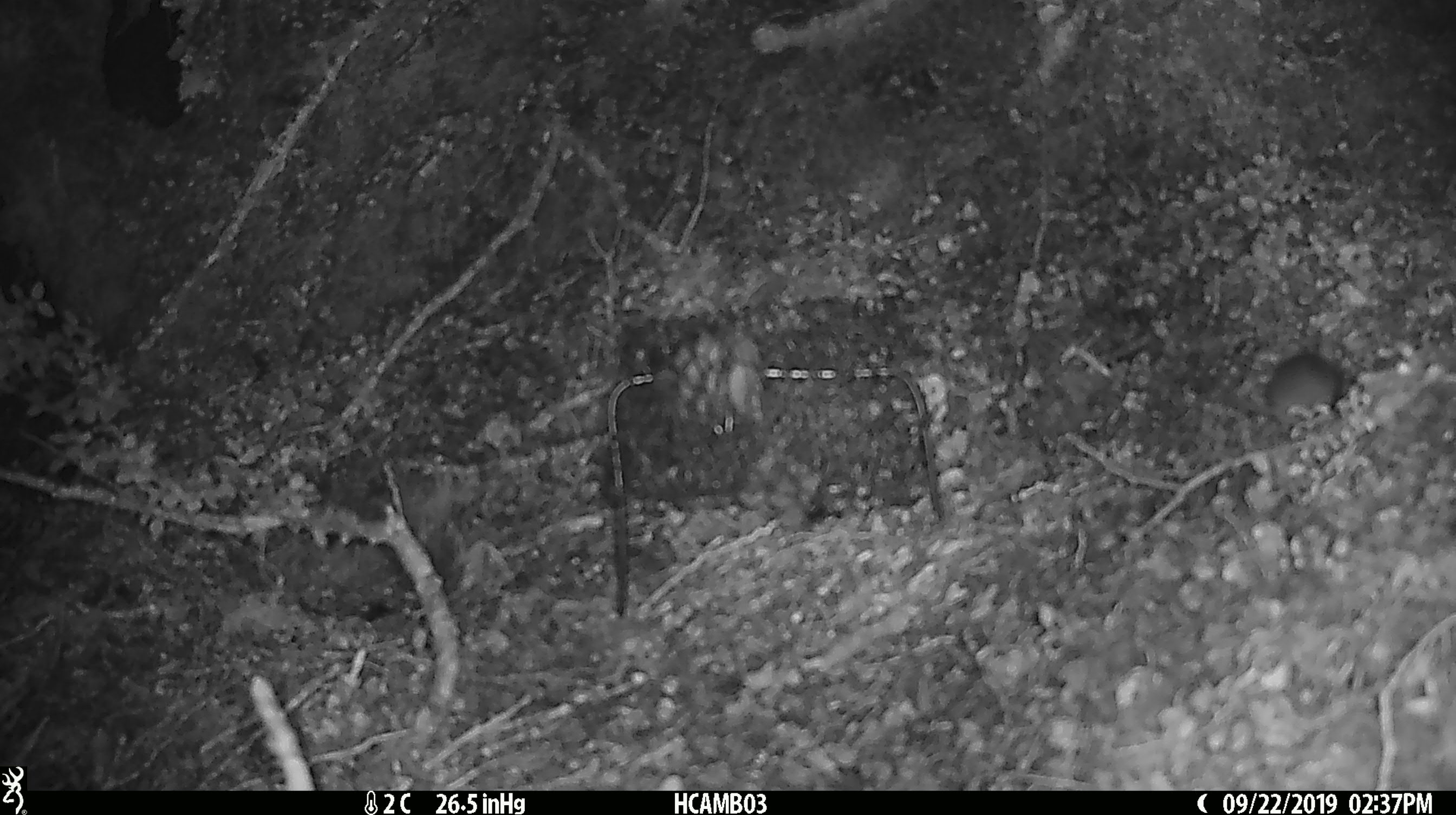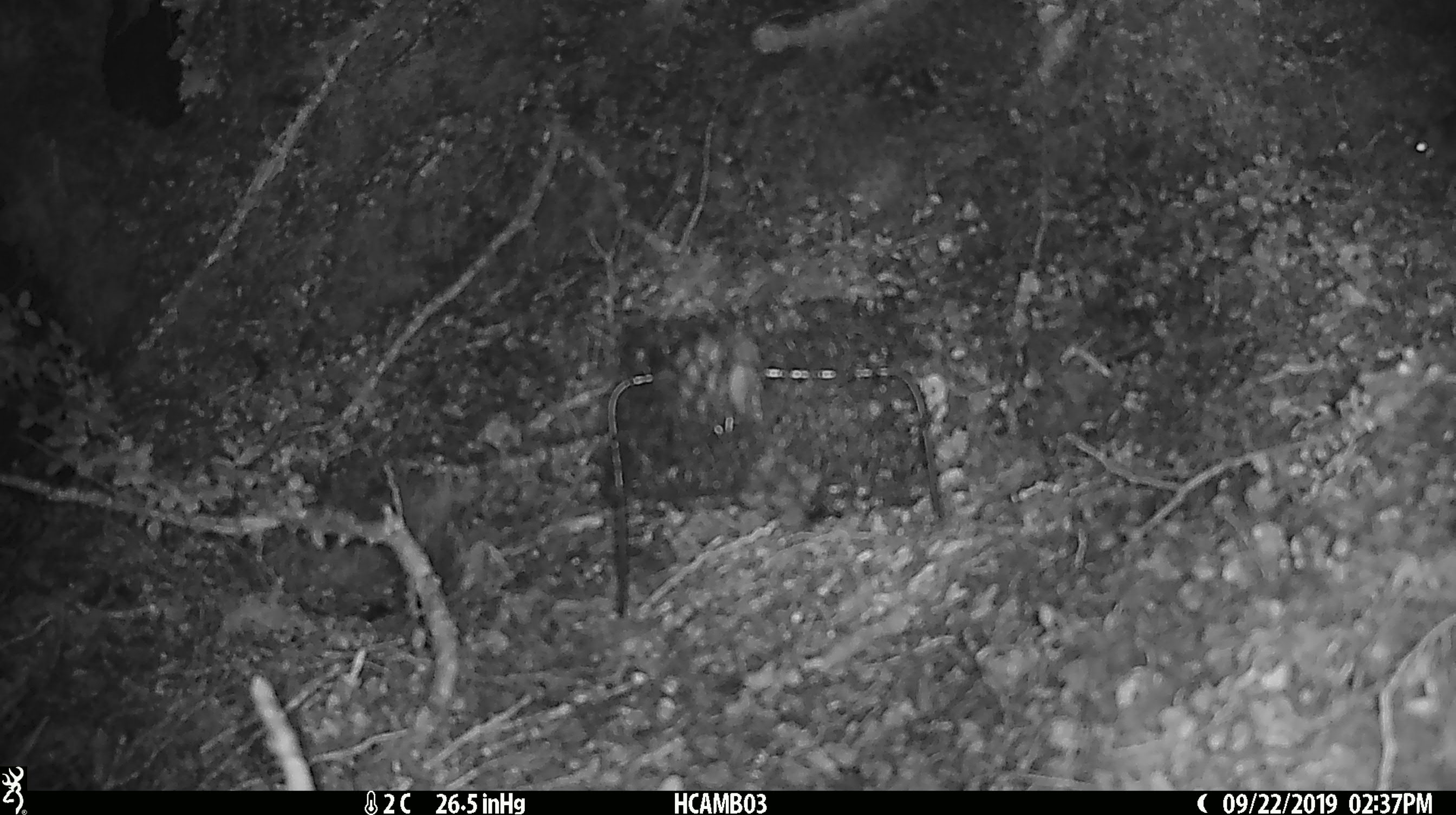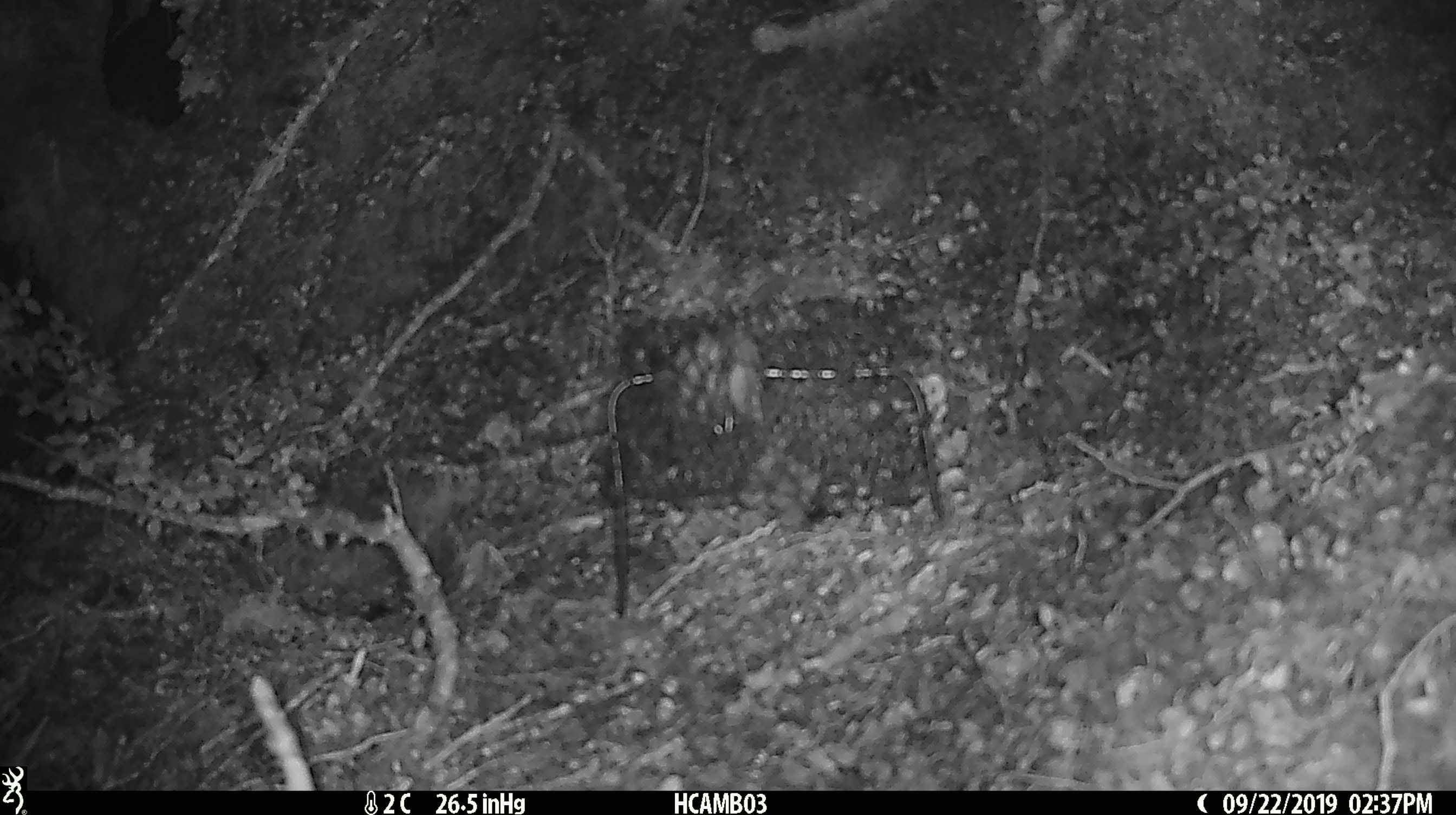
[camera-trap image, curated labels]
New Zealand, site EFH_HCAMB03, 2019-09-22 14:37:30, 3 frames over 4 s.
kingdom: Animalia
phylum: Chordata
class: Mammalia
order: Rodentia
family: Muridae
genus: Mus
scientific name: Mus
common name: mouse